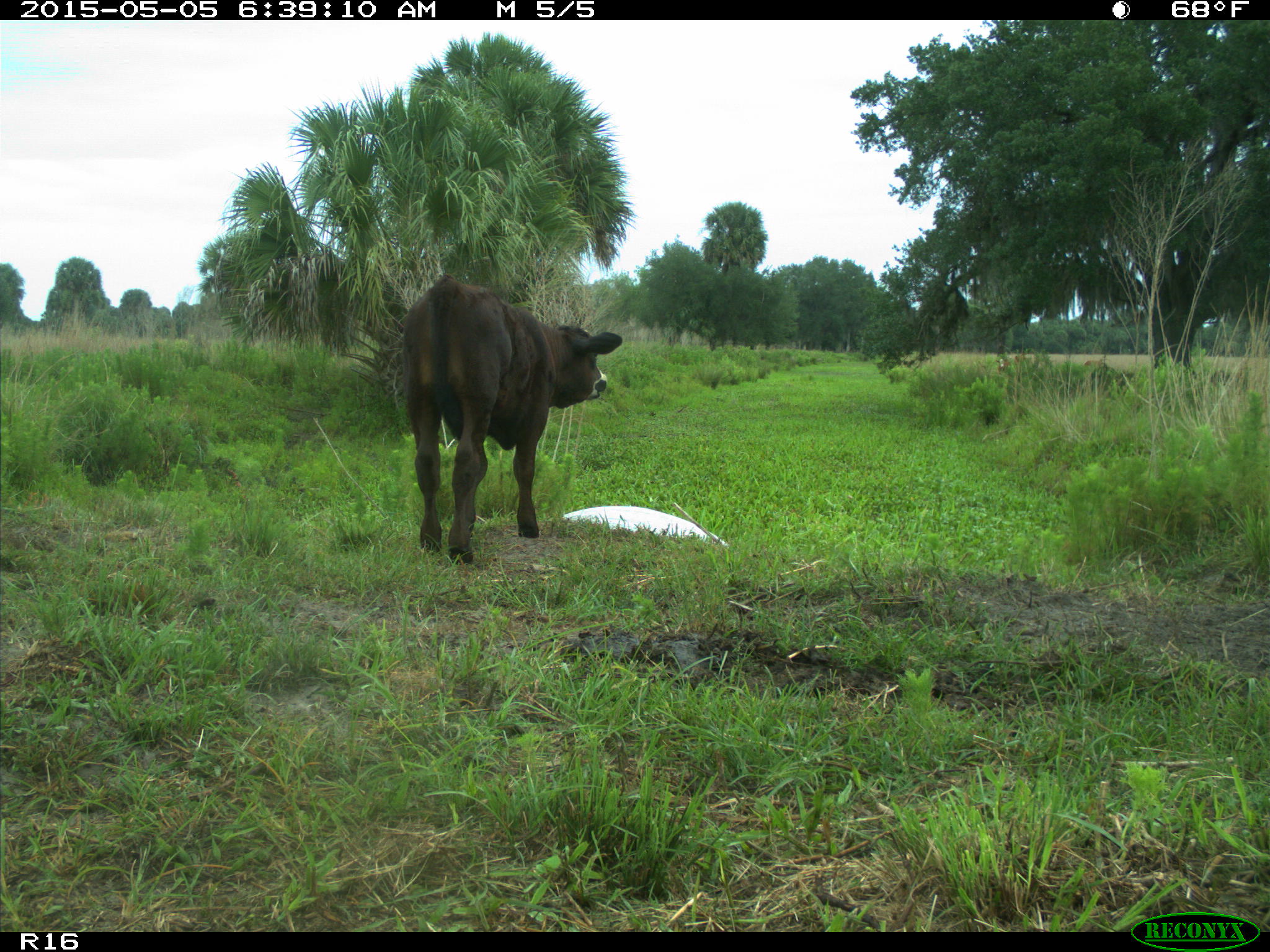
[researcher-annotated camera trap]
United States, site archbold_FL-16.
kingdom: Animalia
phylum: Chordata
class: Mammalia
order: Artiodactyla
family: Bovidae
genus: Bos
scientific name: Bos taurus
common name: domestic cow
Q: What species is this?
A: Bos taurus (domestic cow).